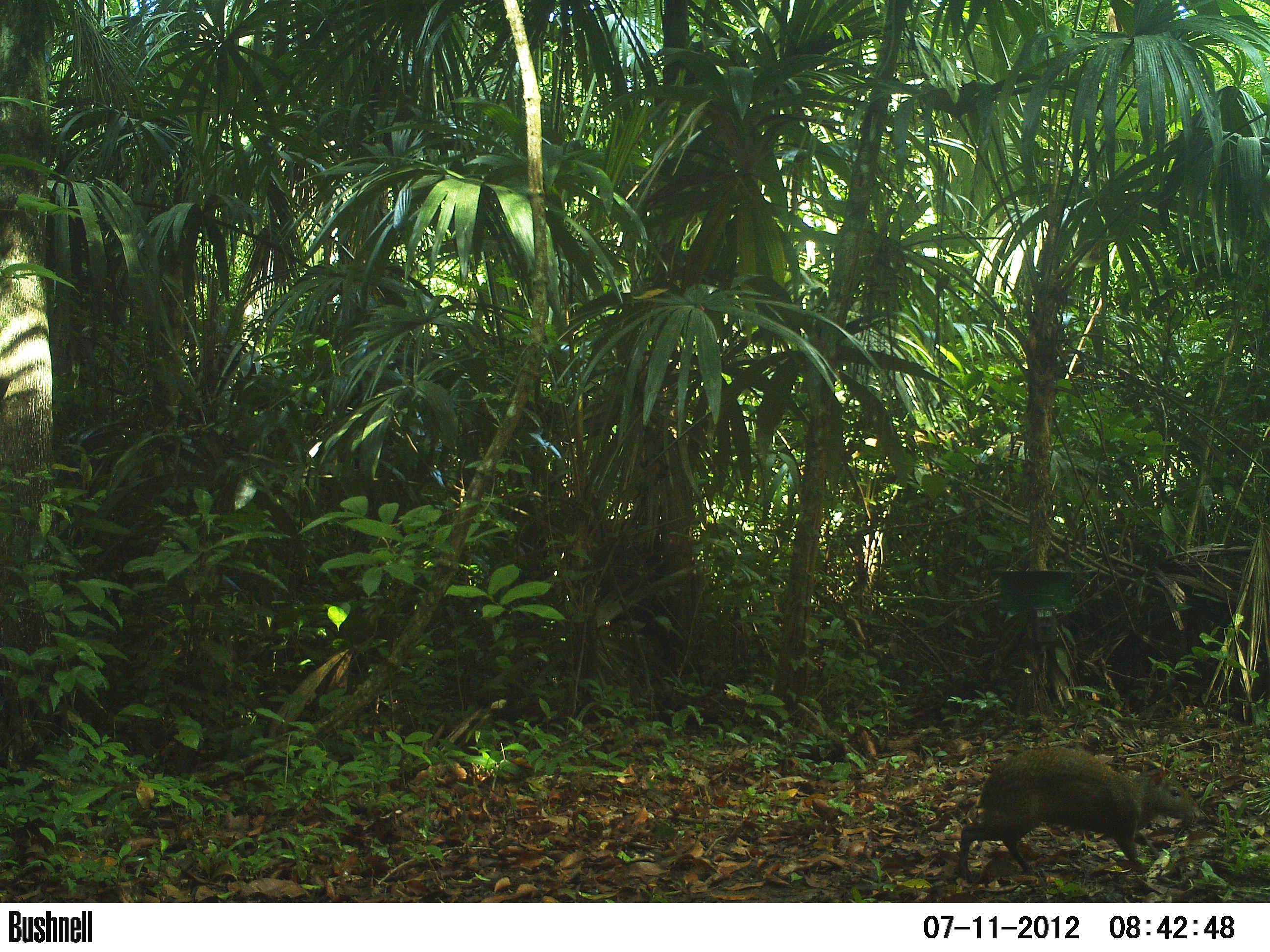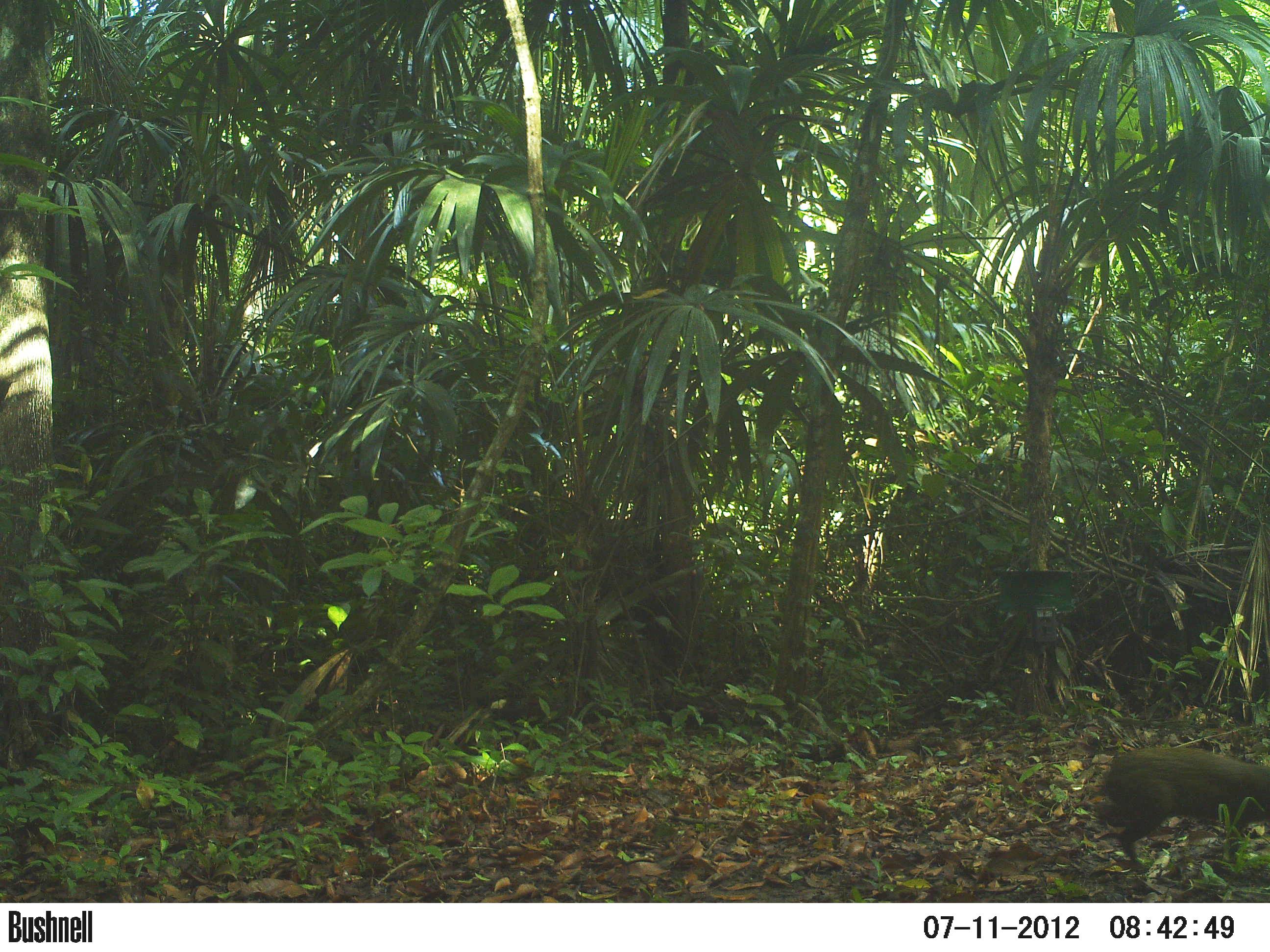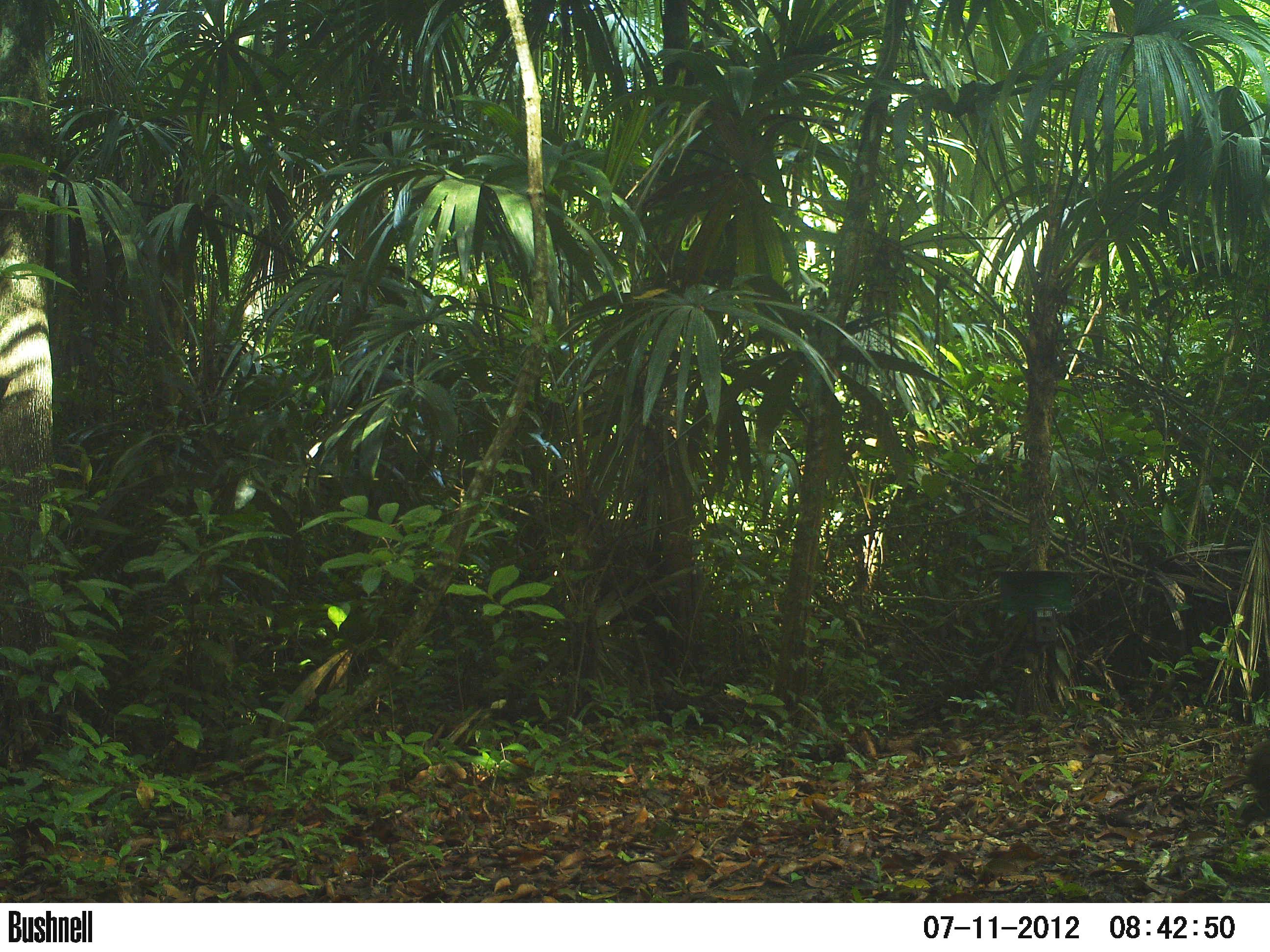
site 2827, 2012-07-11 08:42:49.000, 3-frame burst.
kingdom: Animalia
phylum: Chordata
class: Mammalia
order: Rodentia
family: Dasyproctidae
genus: Dasyprocta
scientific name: Dasyprocta punctata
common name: central american agouti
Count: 1.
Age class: adult.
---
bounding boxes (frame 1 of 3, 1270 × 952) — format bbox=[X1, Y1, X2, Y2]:
dasyprocta punctata: bbox=[955, 744, 1201, 884]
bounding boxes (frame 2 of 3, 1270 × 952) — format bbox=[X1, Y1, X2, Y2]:
dasyprocta punctata: bbox=[1095, 746, 1269, 870]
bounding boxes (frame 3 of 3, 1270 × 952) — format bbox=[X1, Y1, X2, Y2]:
dasyprocta punctata: bbox=[1238, 740, 1270, 839]